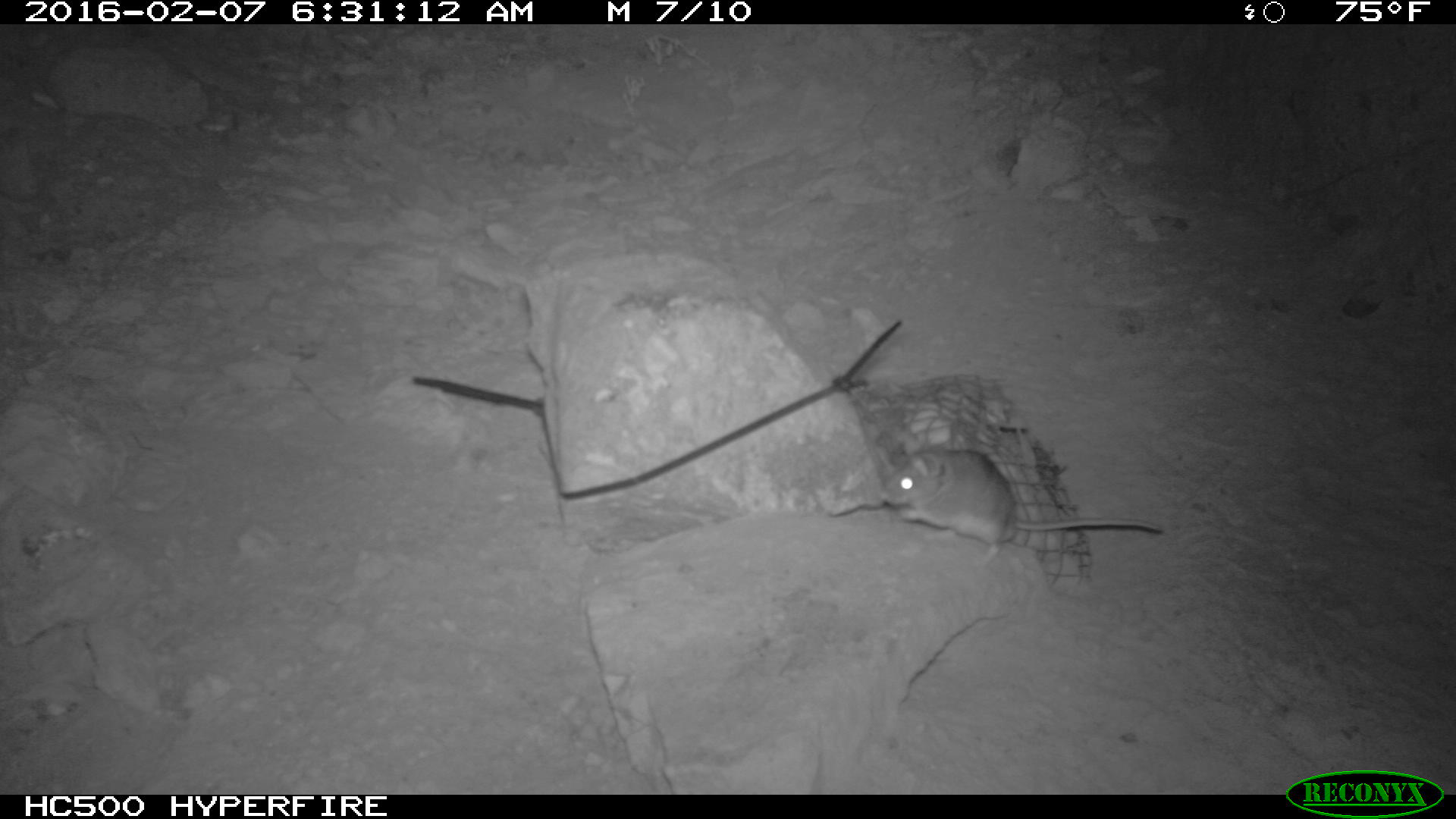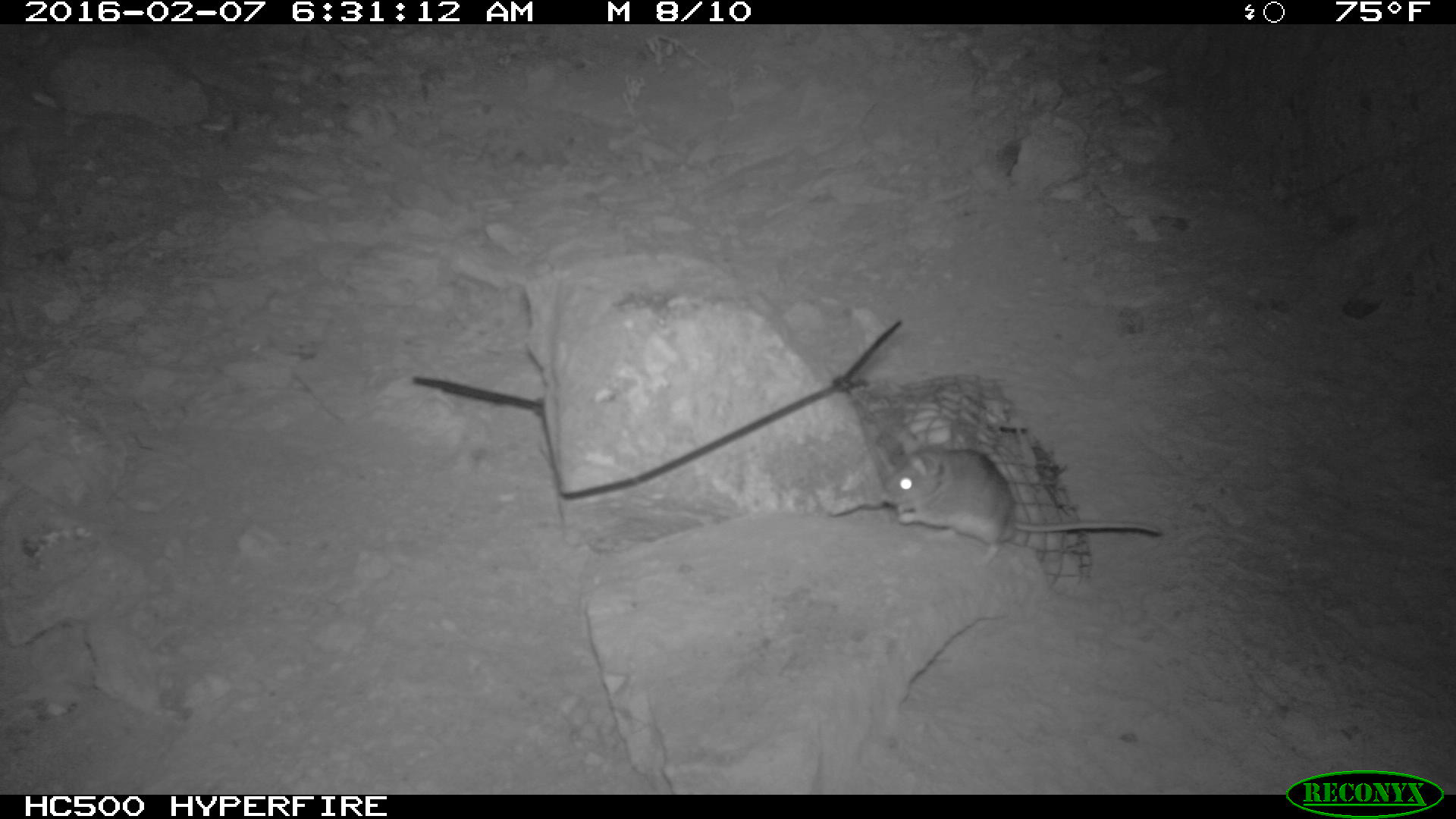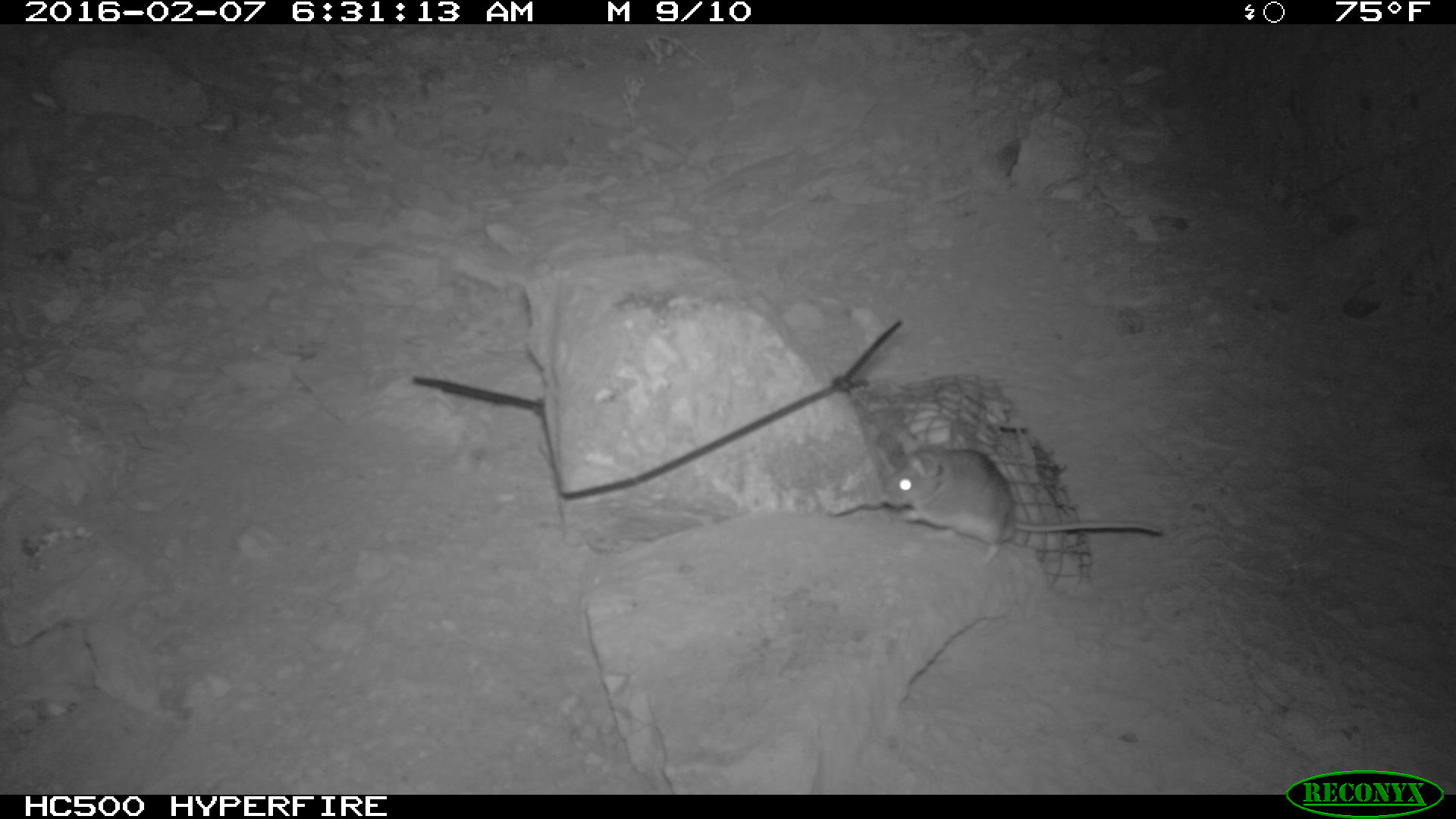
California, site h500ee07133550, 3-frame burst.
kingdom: Animalia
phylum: Chordata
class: Mammalia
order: Rodentia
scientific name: Rodentia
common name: rodent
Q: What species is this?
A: Rodent (Rodentia).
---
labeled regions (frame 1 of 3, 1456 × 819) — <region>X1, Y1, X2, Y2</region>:
rodent: <region>880, 441, 1163, 567</region>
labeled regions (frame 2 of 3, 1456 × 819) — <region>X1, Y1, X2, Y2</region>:
rodent: <region>880, 438, 1161, 571</region>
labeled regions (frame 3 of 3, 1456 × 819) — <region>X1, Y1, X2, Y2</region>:
rodent: <region>880, 433, 1165, 576</region>